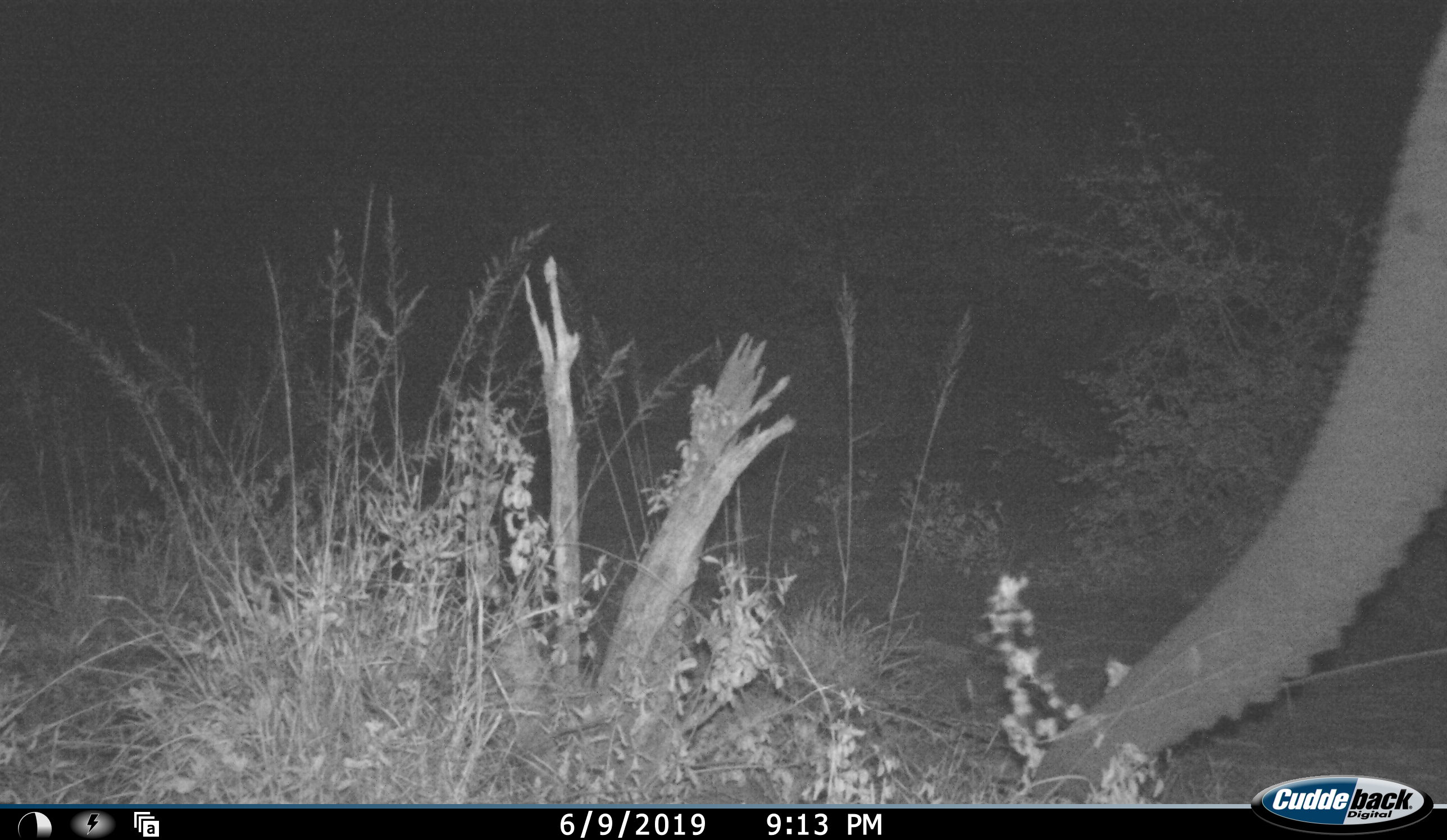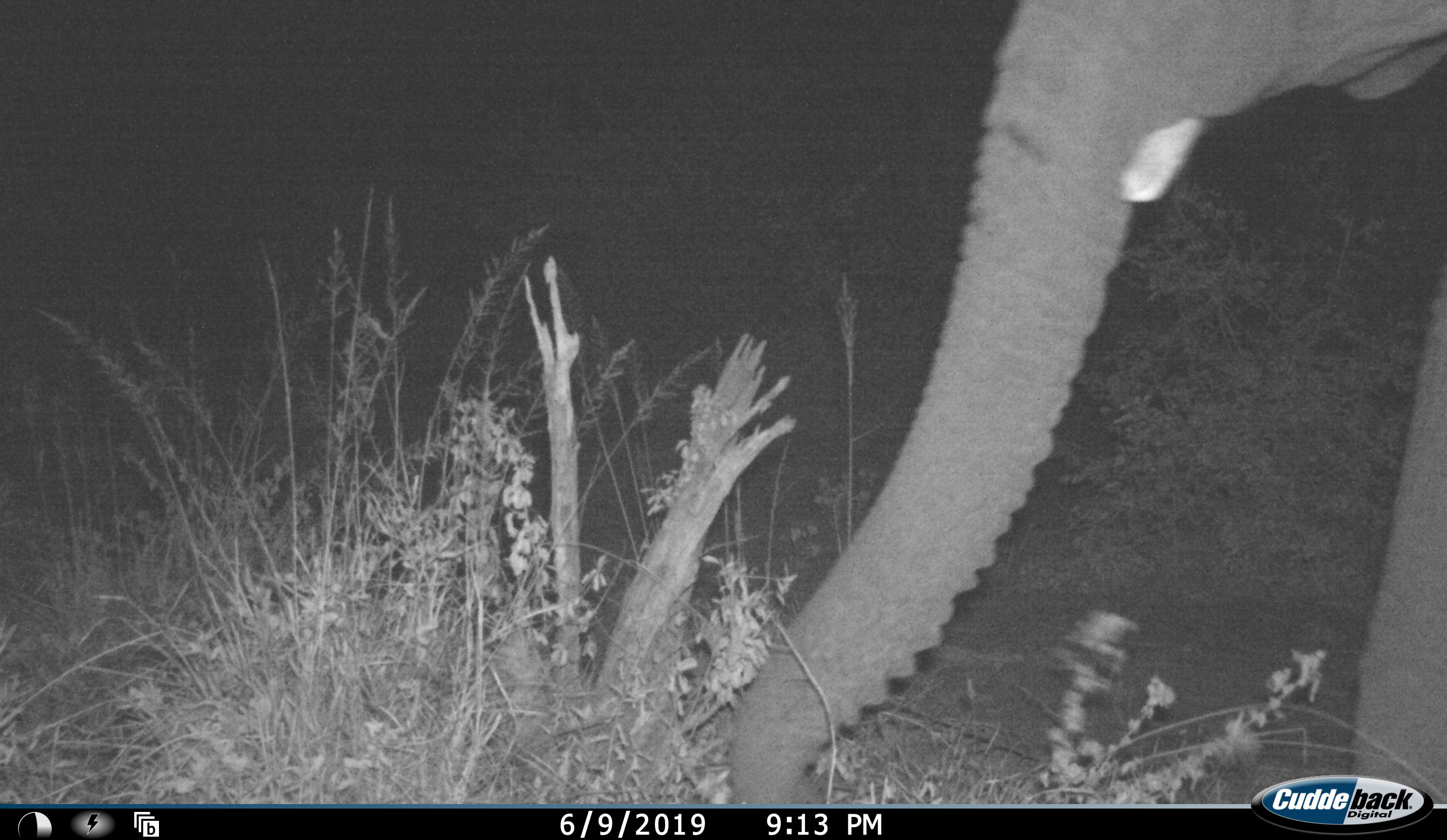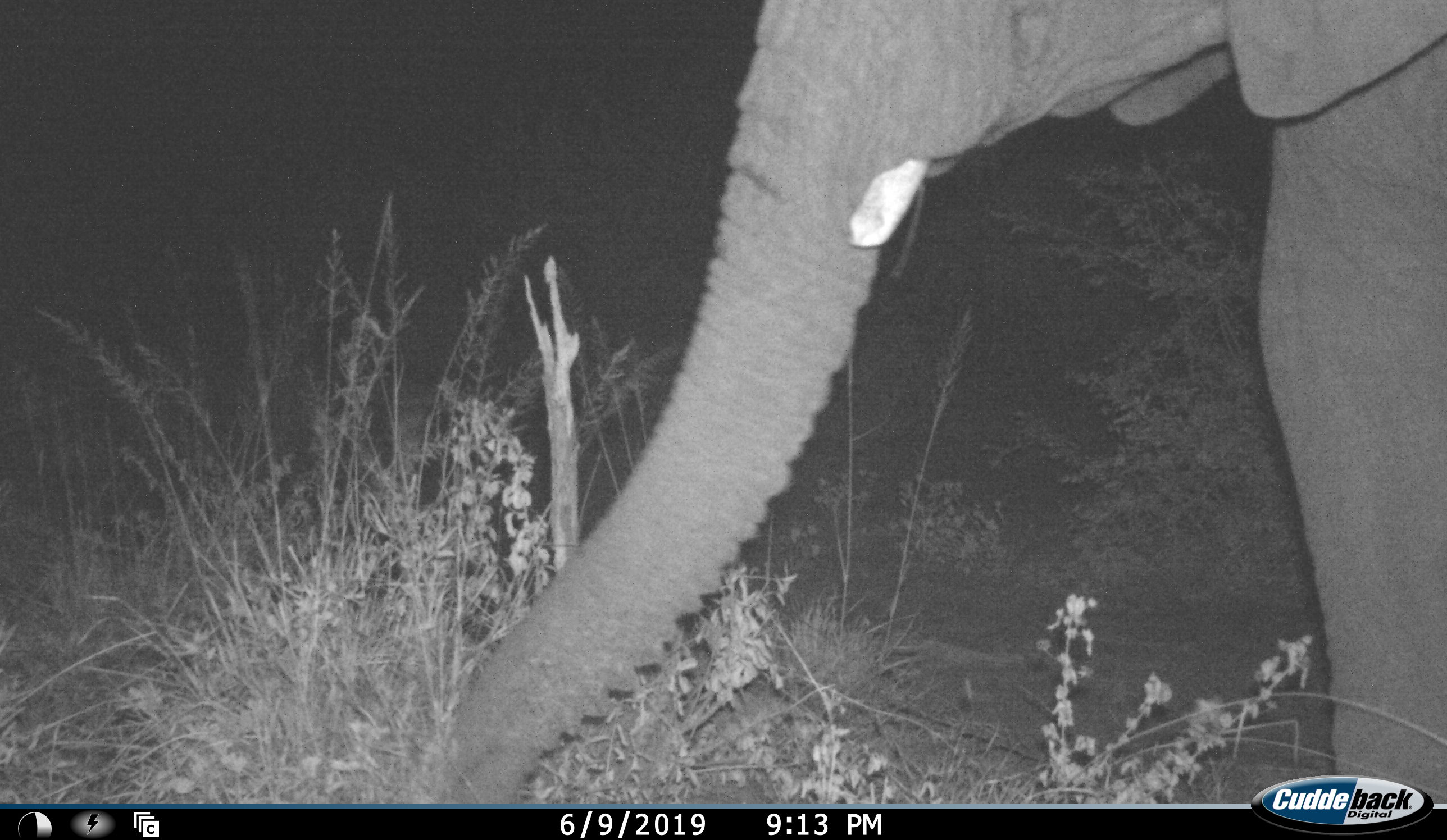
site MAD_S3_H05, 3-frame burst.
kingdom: Animalia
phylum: Chordata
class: Mammalia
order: Proboscidea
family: Elephantidae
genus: Loxodonta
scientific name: Loxodonta africana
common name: african bush elephant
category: elephant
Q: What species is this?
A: Elephant (african bush elephant) (Loxodonta africana).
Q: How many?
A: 1.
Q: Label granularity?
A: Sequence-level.